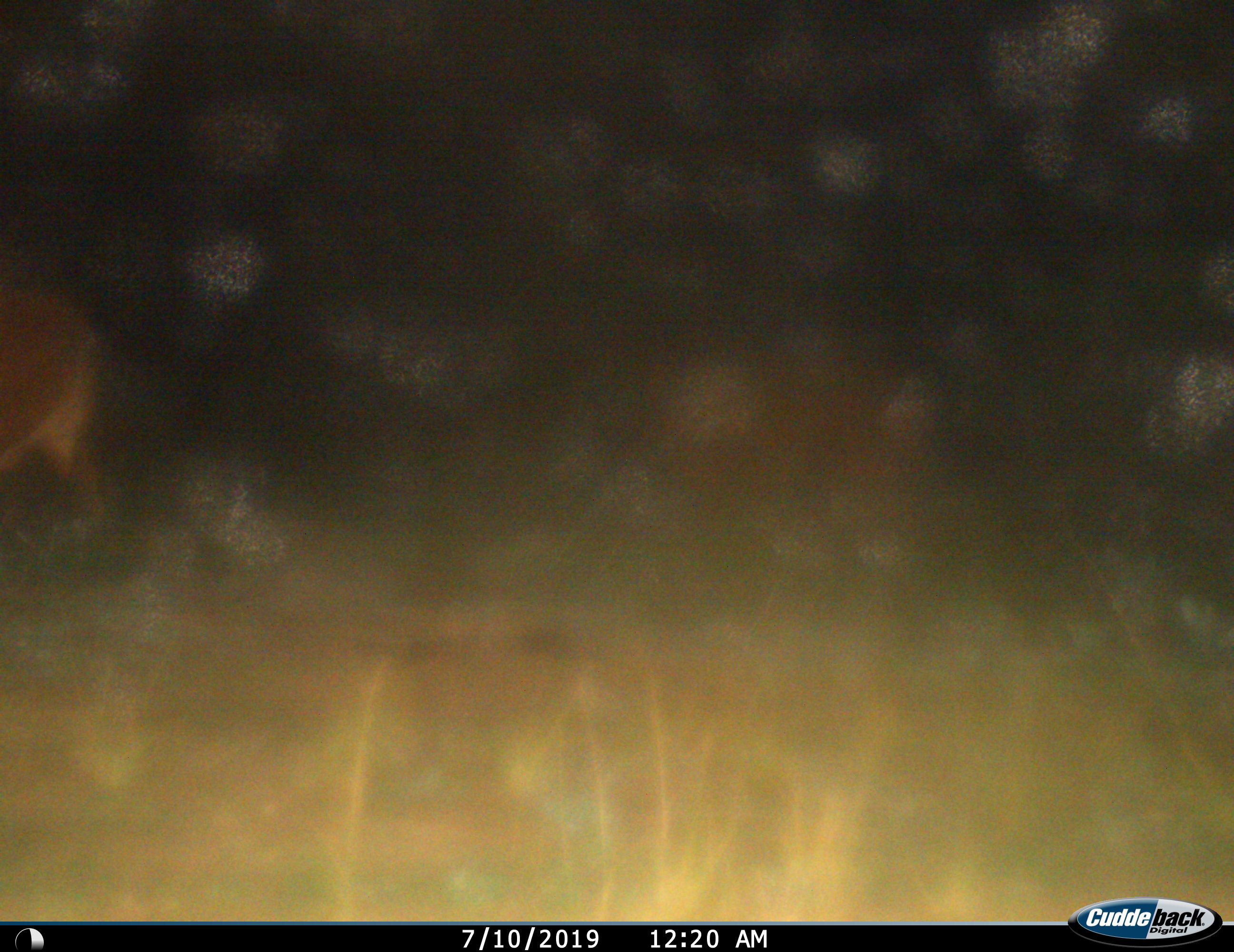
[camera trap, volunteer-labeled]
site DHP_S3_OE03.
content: unidentified animal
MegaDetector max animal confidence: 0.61